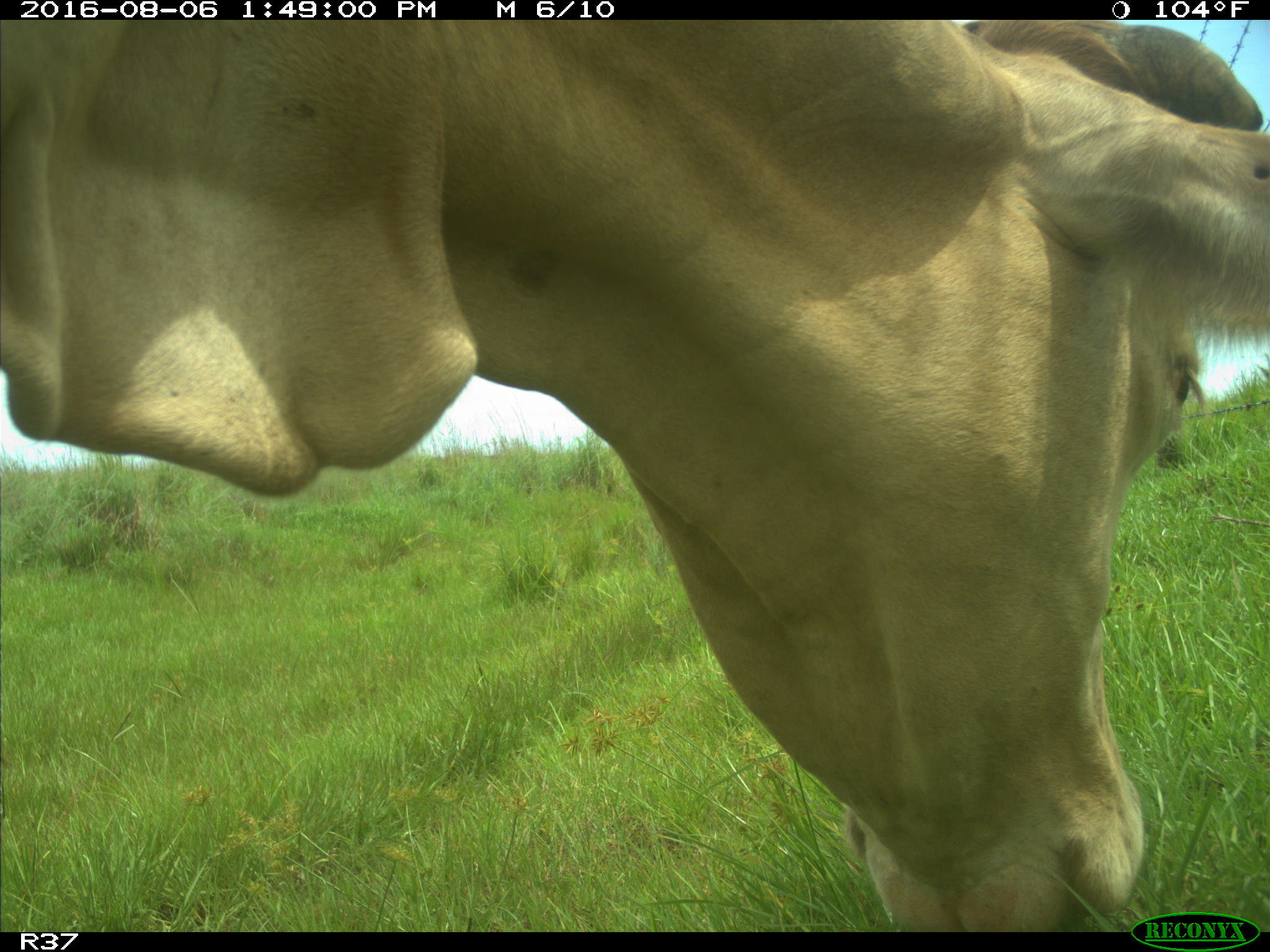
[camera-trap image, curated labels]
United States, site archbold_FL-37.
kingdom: Animalia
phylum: Chordata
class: Mammalia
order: Artiodactyla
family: Bovidae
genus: Bos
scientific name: Bos taurus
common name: domestic cow